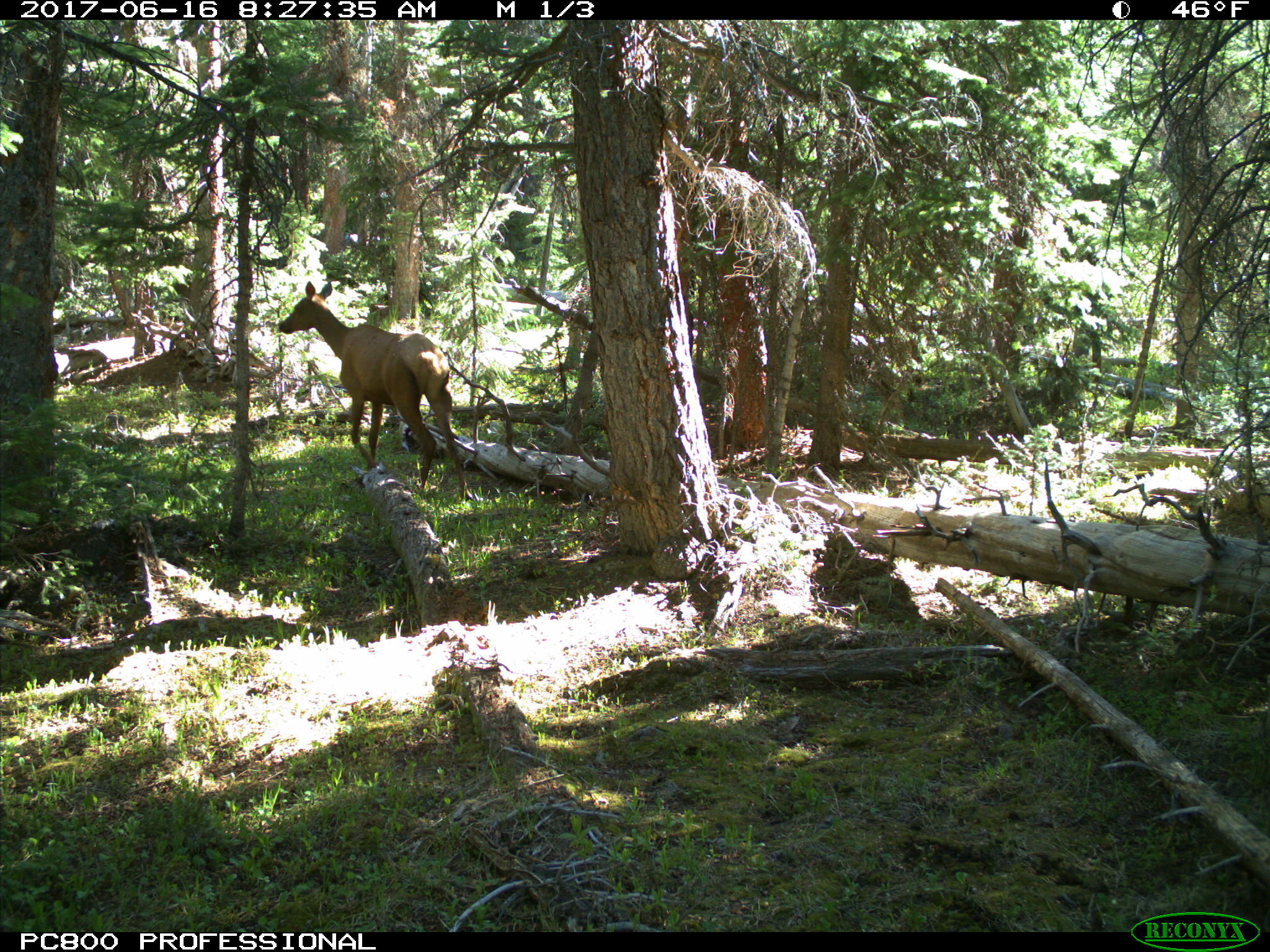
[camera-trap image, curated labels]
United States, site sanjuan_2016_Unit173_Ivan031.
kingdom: Animalia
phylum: Chordata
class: Mammalia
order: Artiodactyla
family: Cervidae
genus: Cervus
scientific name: Cervus elaphus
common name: red deer